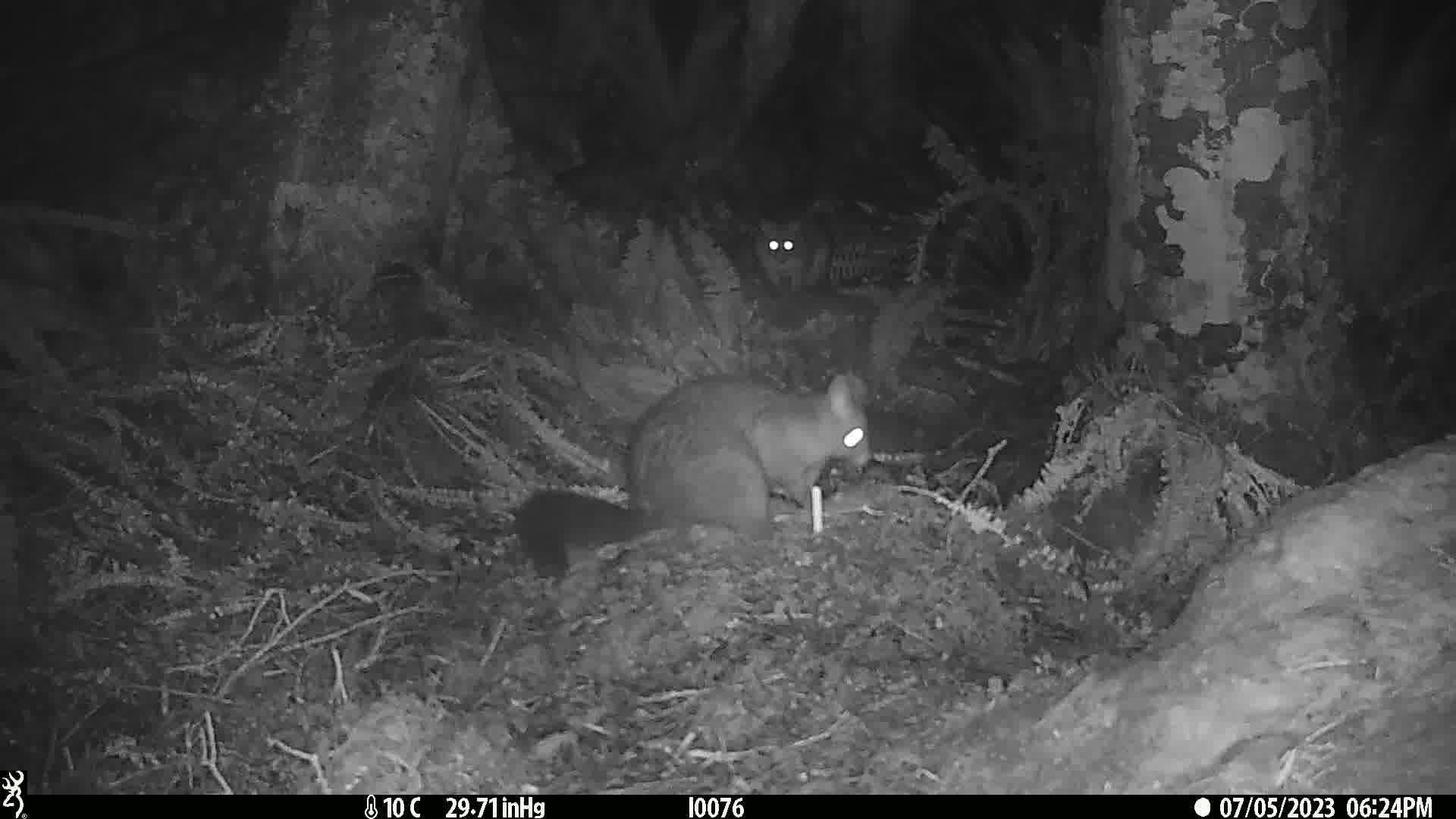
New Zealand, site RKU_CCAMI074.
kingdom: Animalia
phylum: Chordata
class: Mammalia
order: Diprotodontia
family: Phalangeridae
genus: Trichosurus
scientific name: Trichosurus vulpecula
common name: common brushtail possum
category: possum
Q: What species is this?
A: Possum (common brushtail possum) (Trichosurus vulpecula).